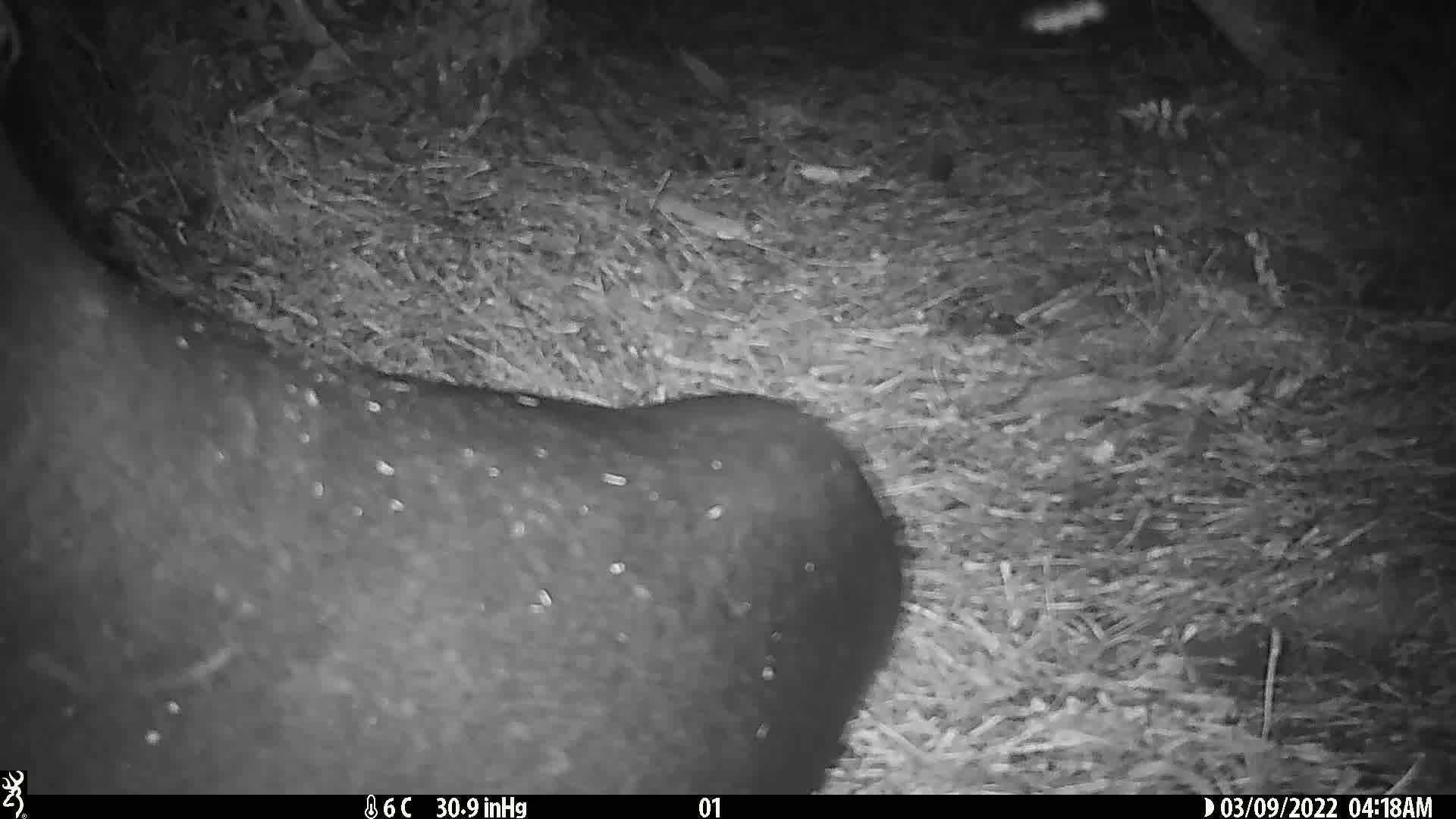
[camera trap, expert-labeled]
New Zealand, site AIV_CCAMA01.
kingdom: Animalia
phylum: Chordata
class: Mammalia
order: Carnivora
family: Otariidae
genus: Phocarctos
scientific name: Phocarctos hookeri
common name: new zealand sea lion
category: sealion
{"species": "sealion (new zealand sea lion) (Phocarctos hookeri)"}